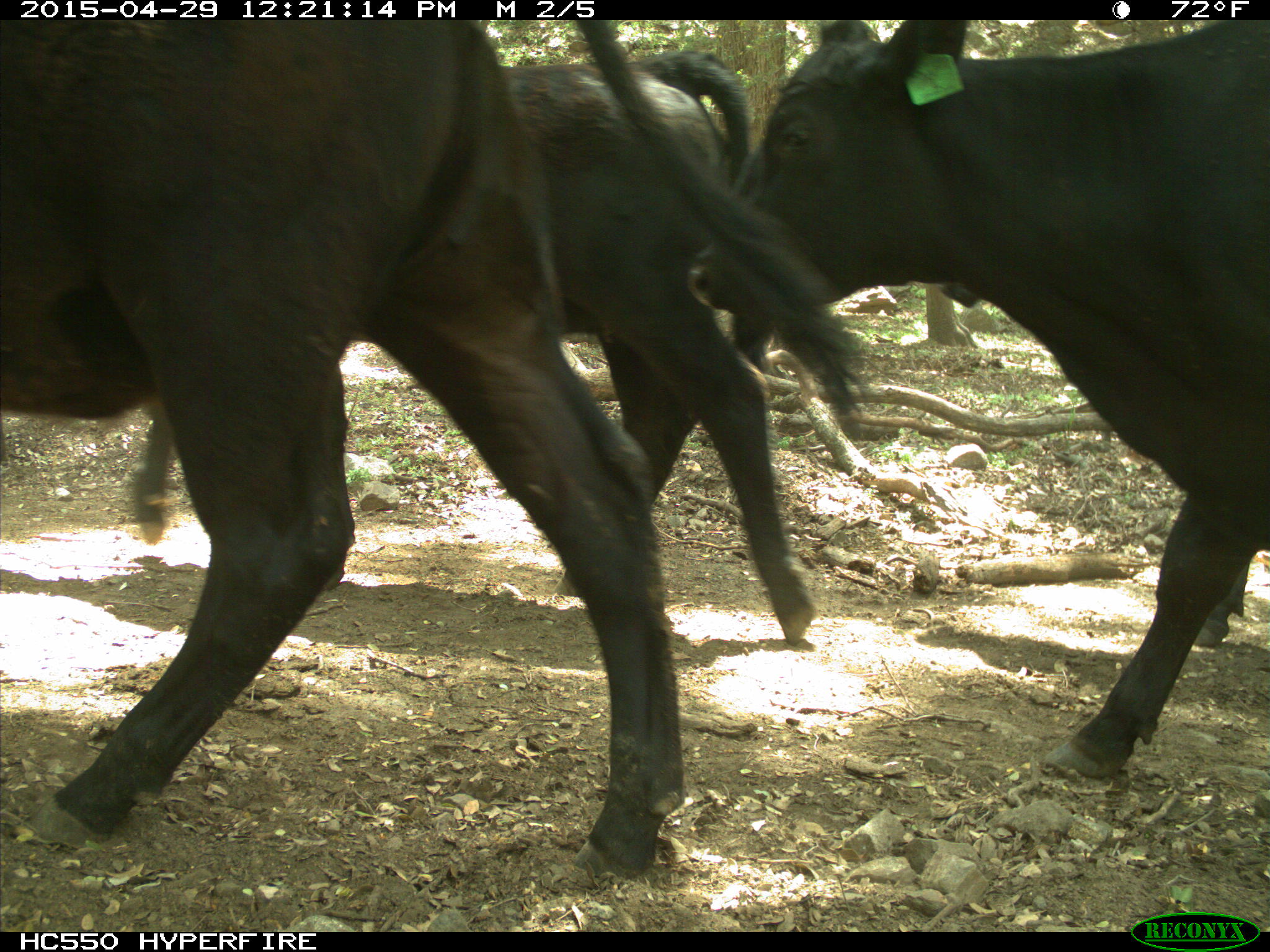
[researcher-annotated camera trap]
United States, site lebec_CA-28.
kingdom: Animalia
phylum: Chordata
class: Mammalia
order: Artiodactyla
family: Bovidae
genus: Bos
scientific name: Bos taurus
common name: domestic cow